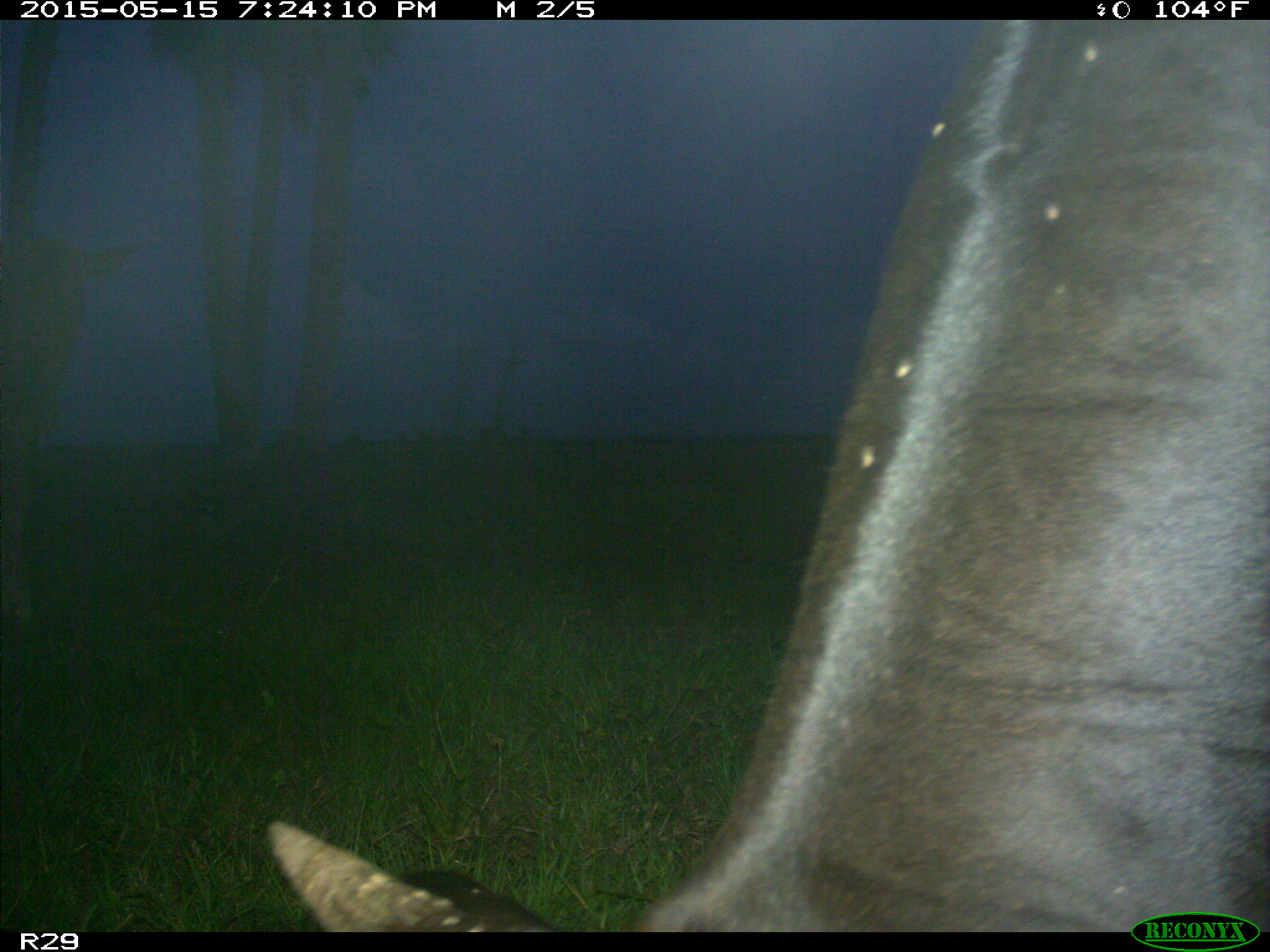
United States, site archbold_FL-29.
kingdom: Animalia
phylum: Chordata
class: Mammalia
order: Artiodactyla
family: Bovidae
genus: Bos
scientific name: Bos taurus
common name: domestic cow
Bos taurus (domestic cow).